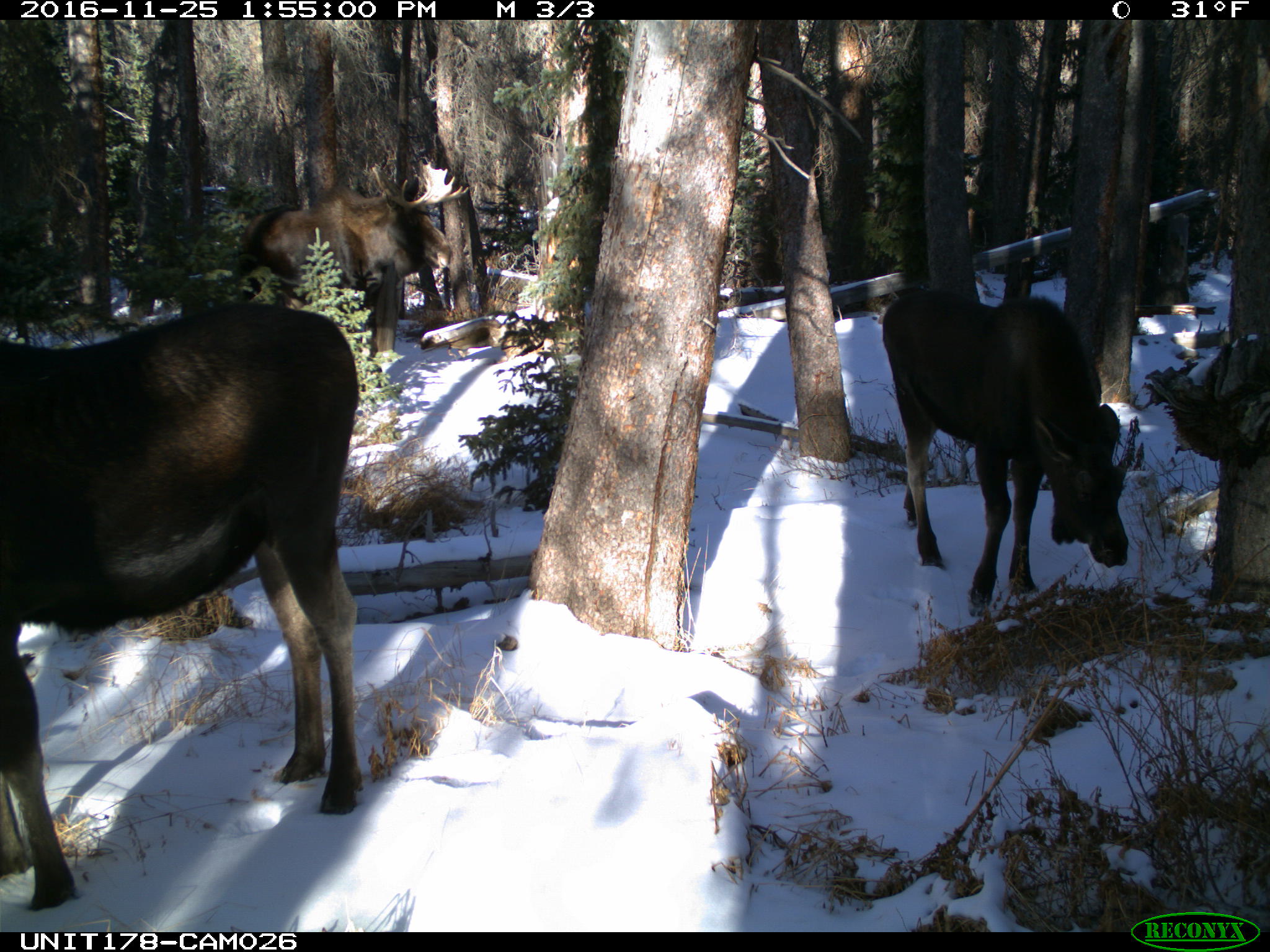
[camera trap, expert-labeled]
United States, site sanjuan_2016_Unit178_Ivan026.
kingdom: Animalia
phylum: Chordata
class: Mammalia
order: Artiodactyla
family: Cervidae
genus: Alces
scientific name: Alces alces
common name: moose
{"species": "Alces alces (moose)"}